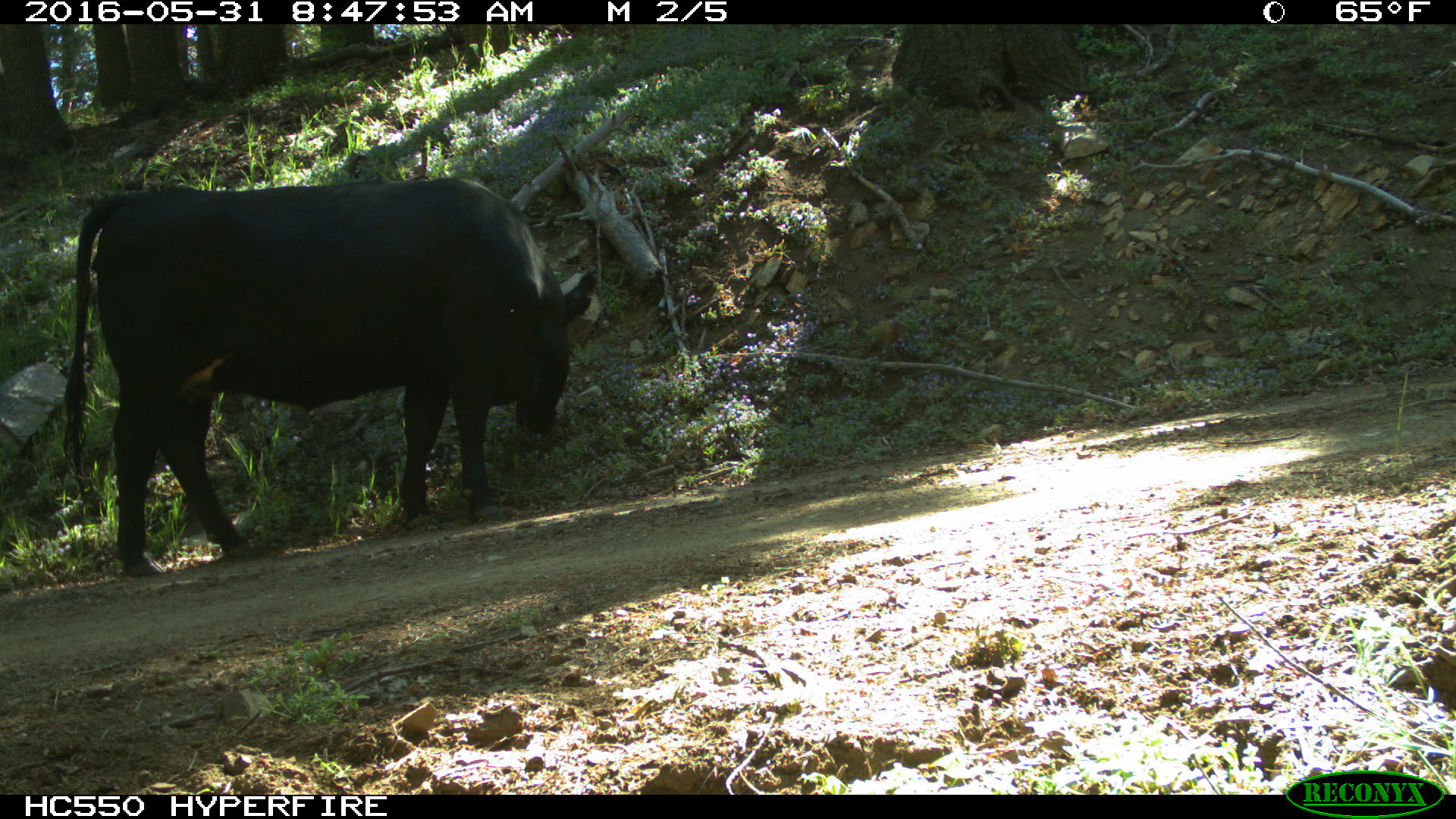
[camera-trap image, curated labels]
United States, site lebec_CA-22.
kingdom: Animalia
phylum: Chordata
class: Mammalia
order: Artiodactyla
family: Bovidae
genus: Bos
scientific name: Bos taurus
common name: domestic cow